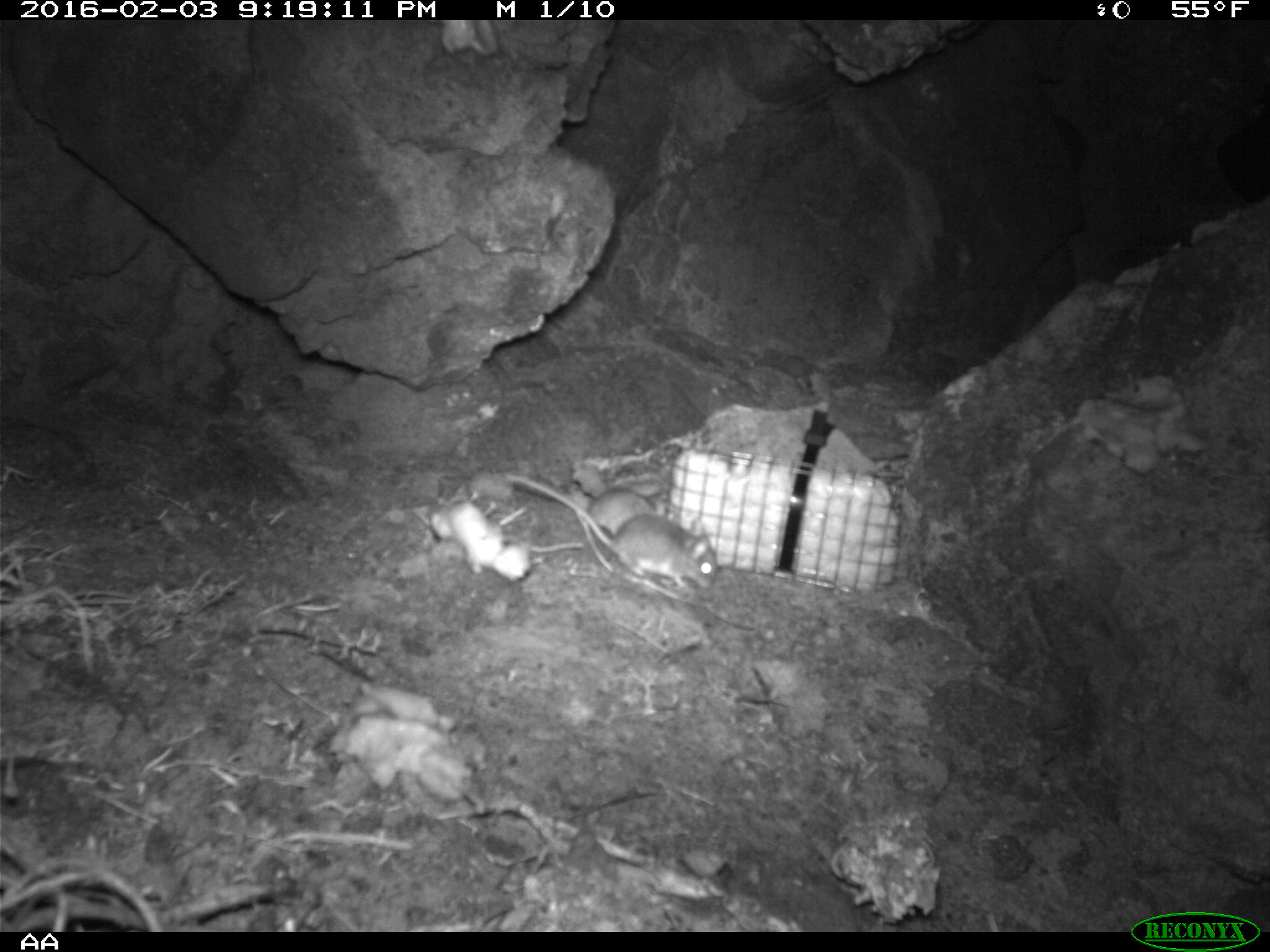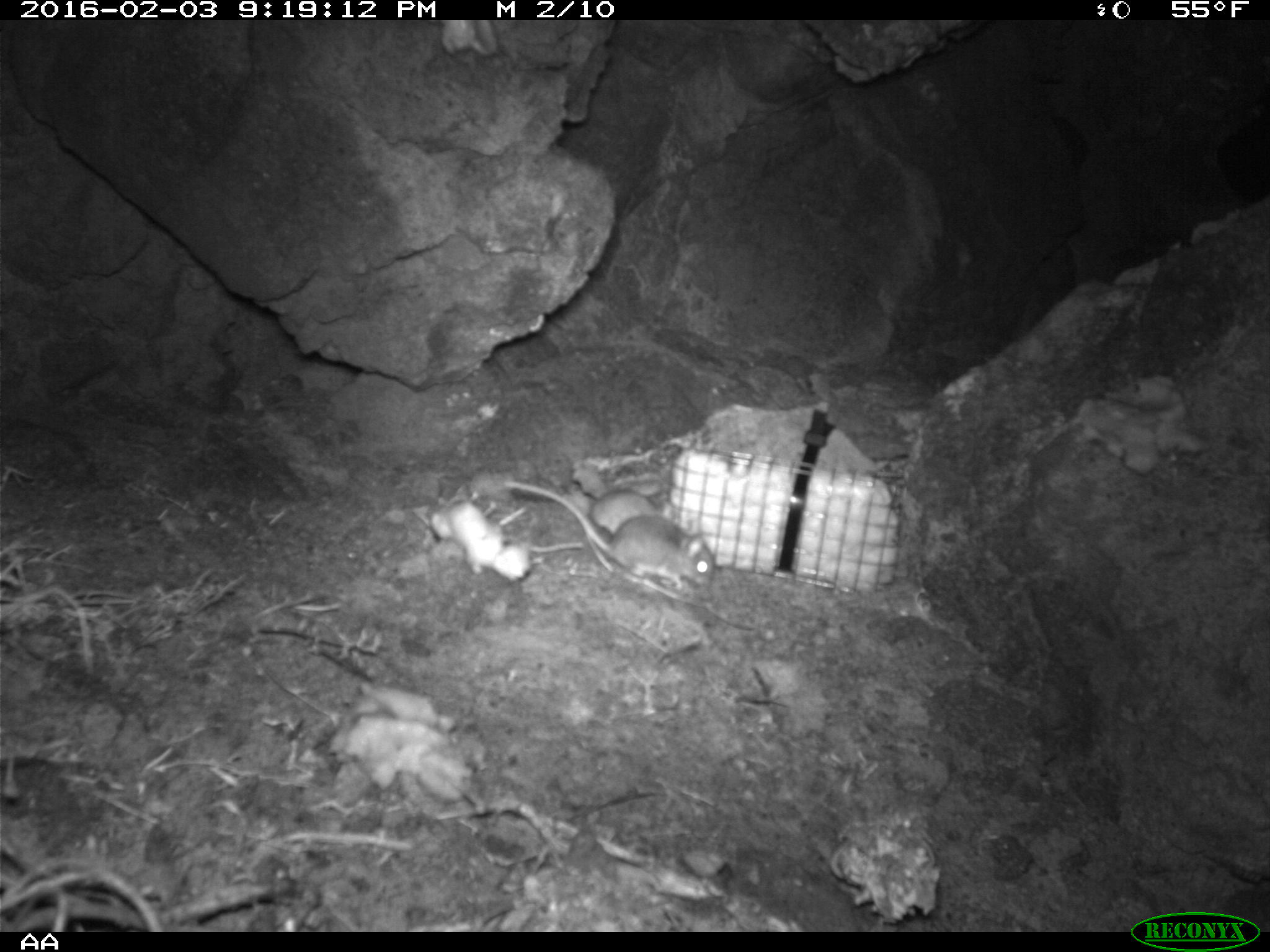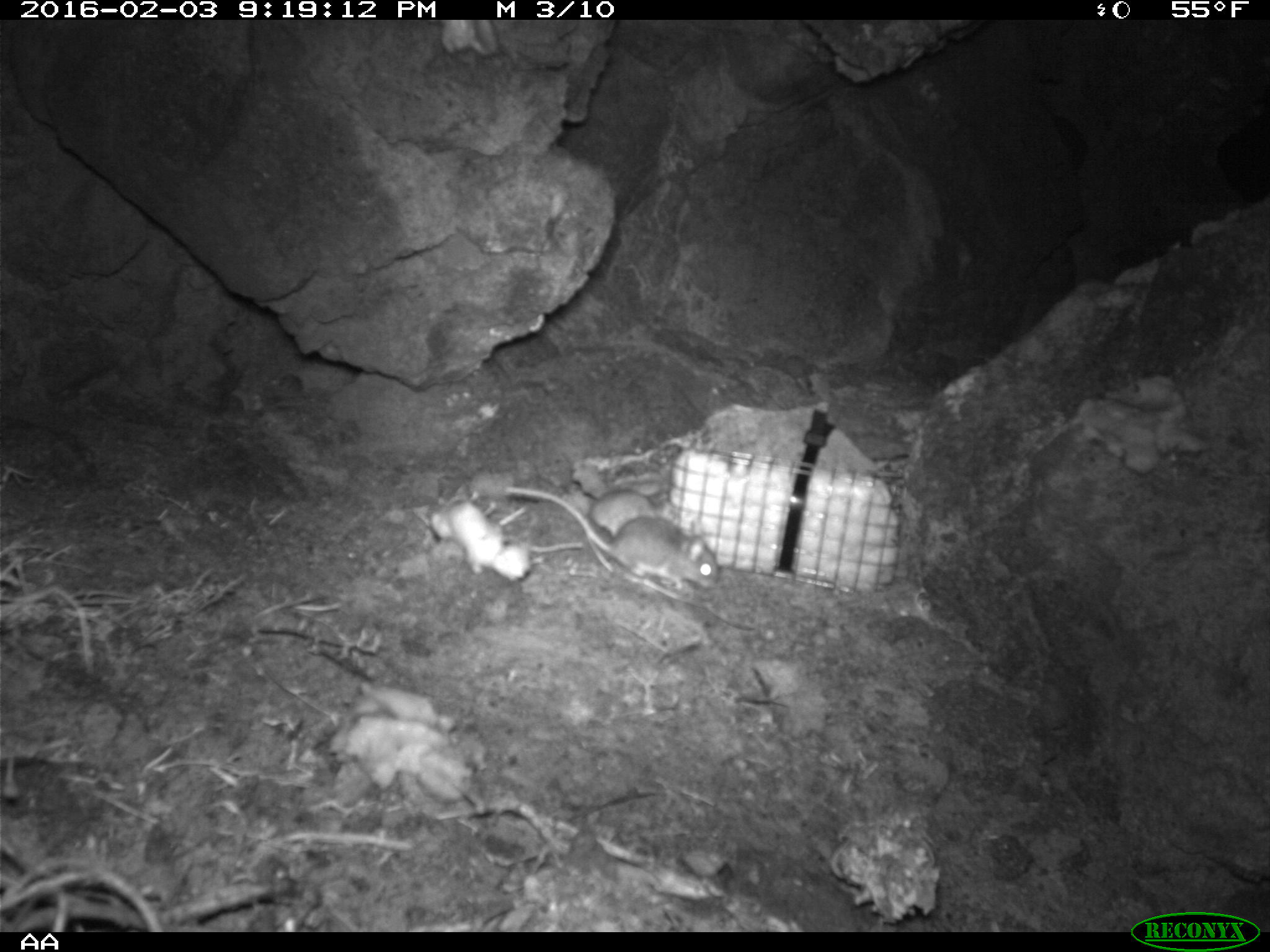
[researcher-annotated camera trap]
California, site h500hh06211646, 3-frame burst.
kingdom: Animalia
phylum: Chordata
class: Mammalia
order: Rodentia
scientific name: Rodentia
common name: rodent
Rodent (Rodentia).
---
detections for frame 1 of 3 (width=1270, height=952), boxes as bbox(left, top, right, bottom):
rodent: bbox(504, 474, 719, 591); bbox(566, 490, 667, 537)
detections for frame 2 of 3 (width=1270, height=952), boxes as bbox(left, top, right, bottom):
rodent: bbox(501, 479, 716, 584); bbox(571, 465, 675, 539)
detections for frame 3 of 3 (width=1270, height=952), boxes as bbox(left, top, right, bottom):
rodent: bbox(501, 479, 716, 584); bbox(571, 465, 675, 539)